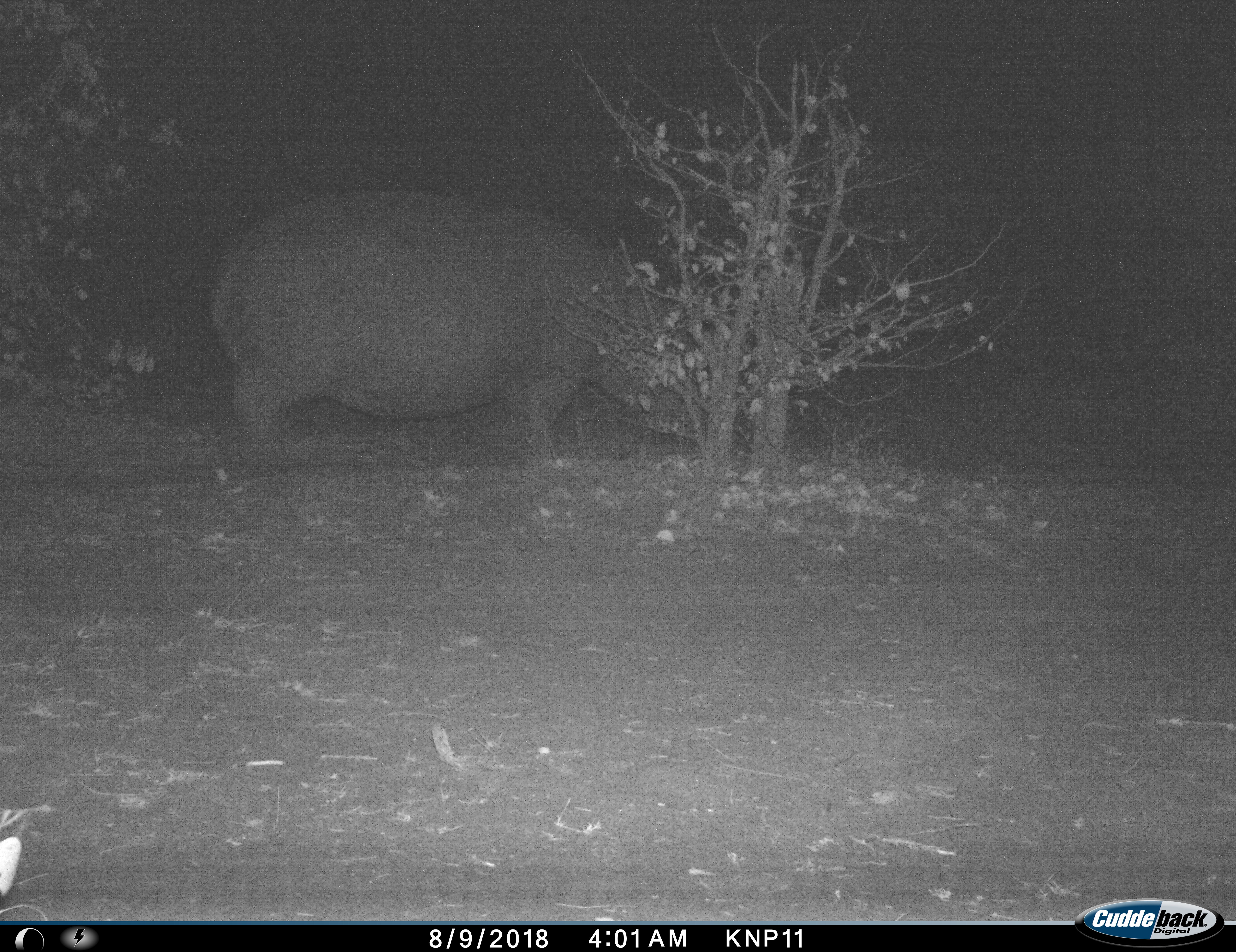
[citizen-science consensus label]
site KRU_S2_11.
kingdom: Animalia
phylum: Chordata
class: Mammalia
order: Artiodactyla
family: Hippopotamidae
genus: Hippopotamus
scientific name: Hippopotamus amphibius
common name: hippopotamus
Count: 1.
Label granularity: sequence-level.